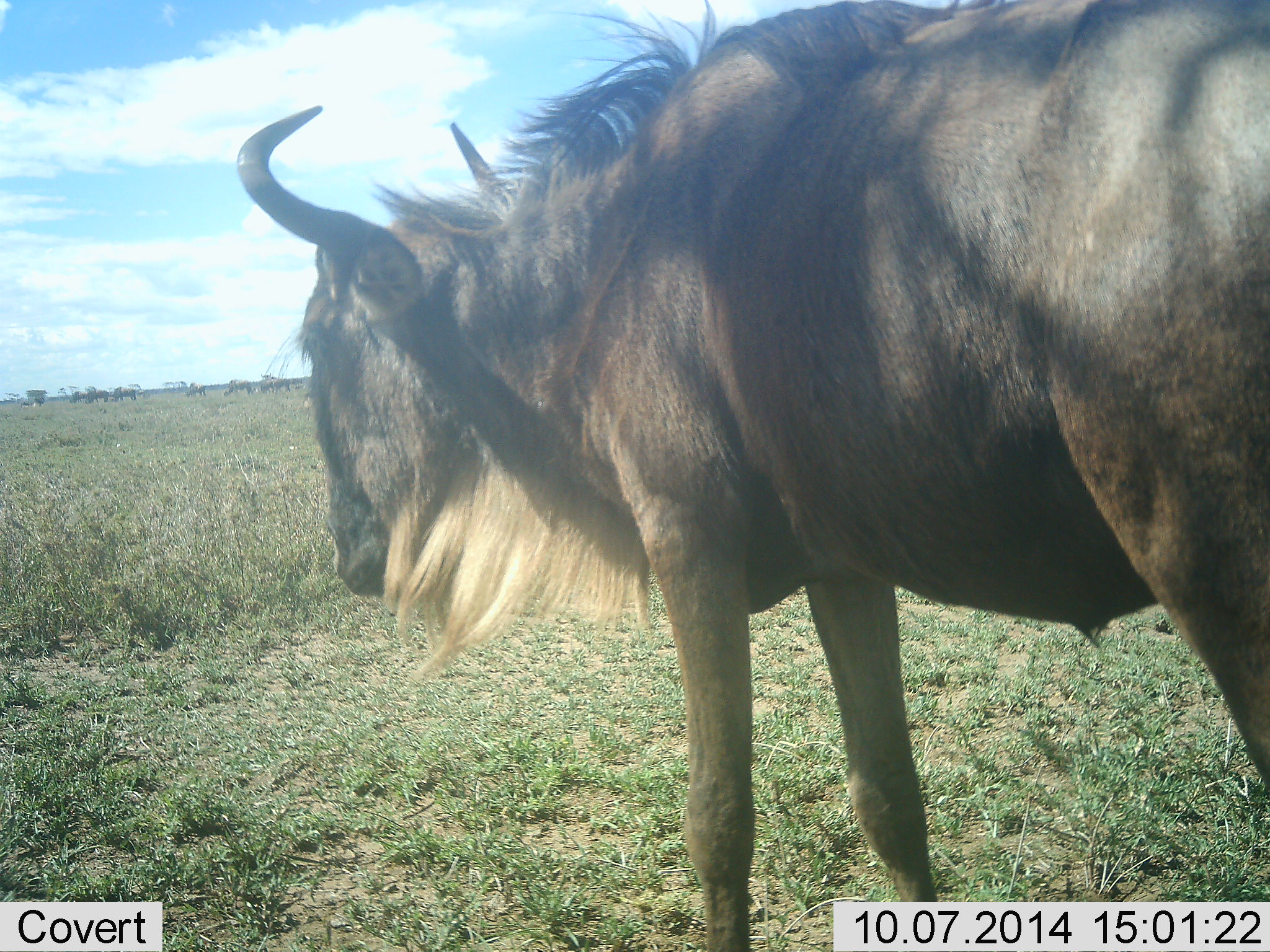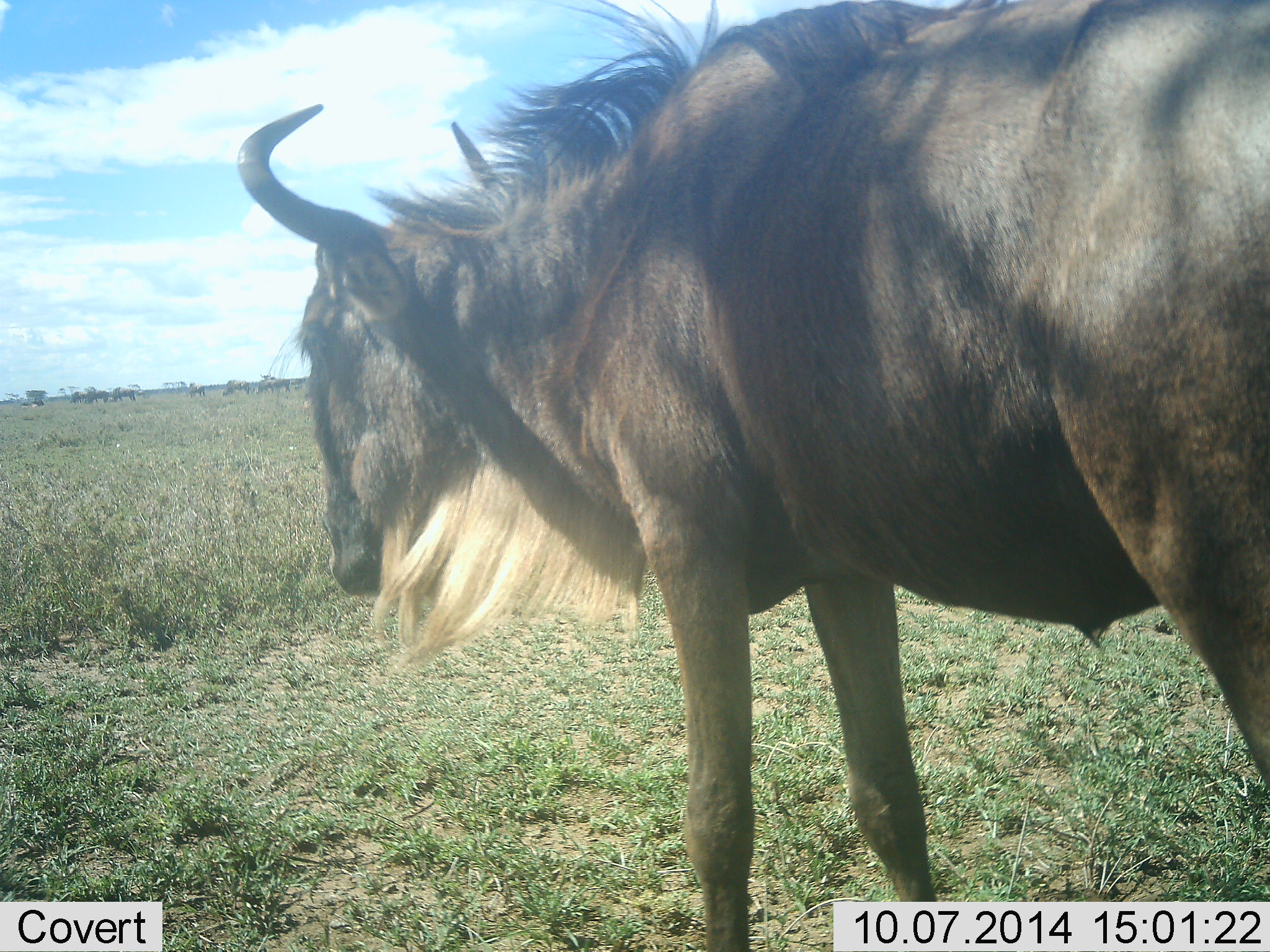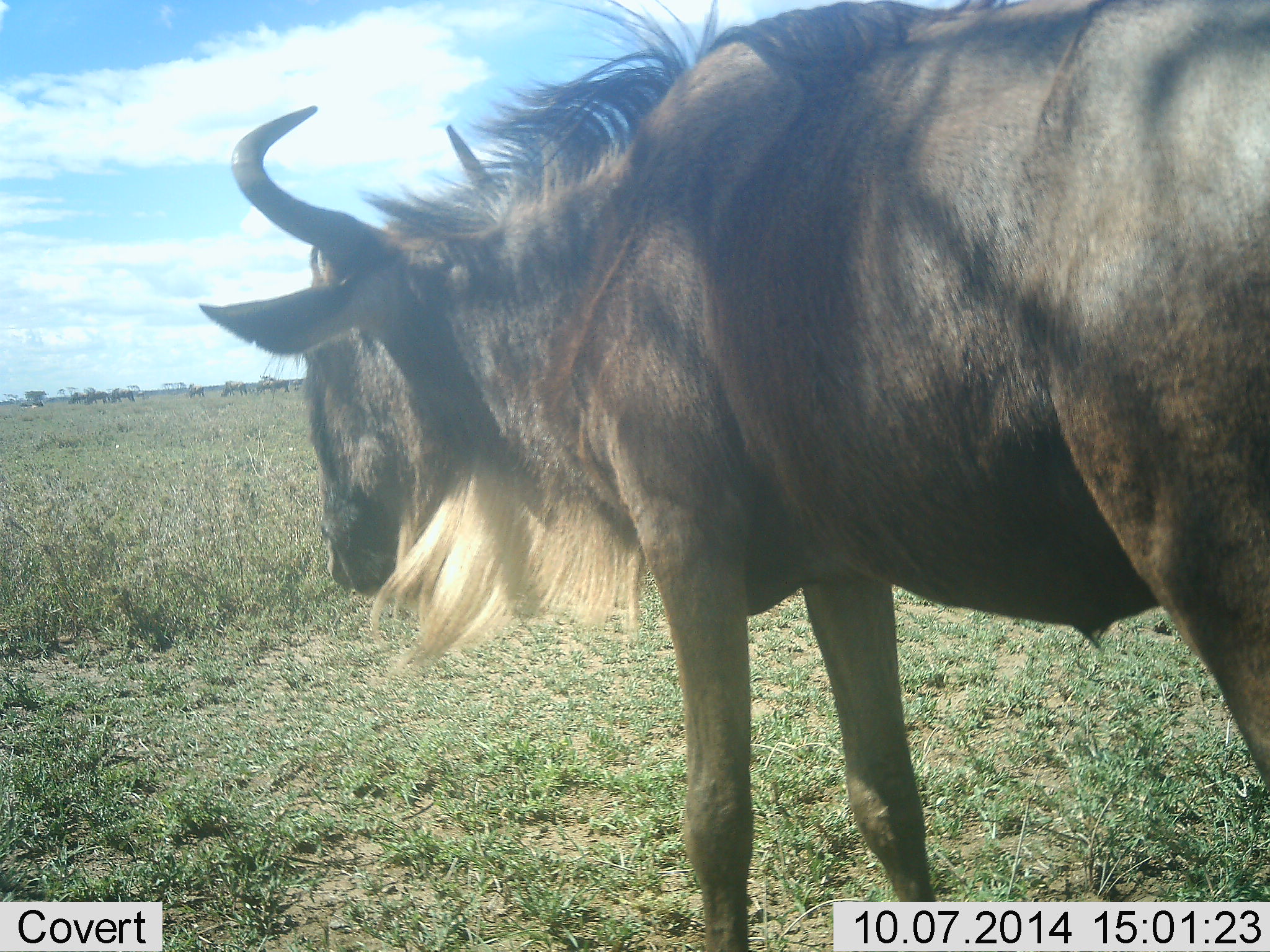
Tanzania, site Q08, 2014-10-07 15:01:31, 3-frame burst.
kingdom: Animalia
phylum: Chordata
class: Mammalia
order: Artiodactyla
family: Bovidae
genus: Connochaetes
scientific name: Connochaetes taurinus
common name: blue wildebeest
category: wildebeest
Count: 1.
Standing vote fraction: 100%.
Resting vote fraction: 0%.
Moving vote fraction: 0%.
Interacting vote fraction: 0%.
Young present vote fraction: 0%.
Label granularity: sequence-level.